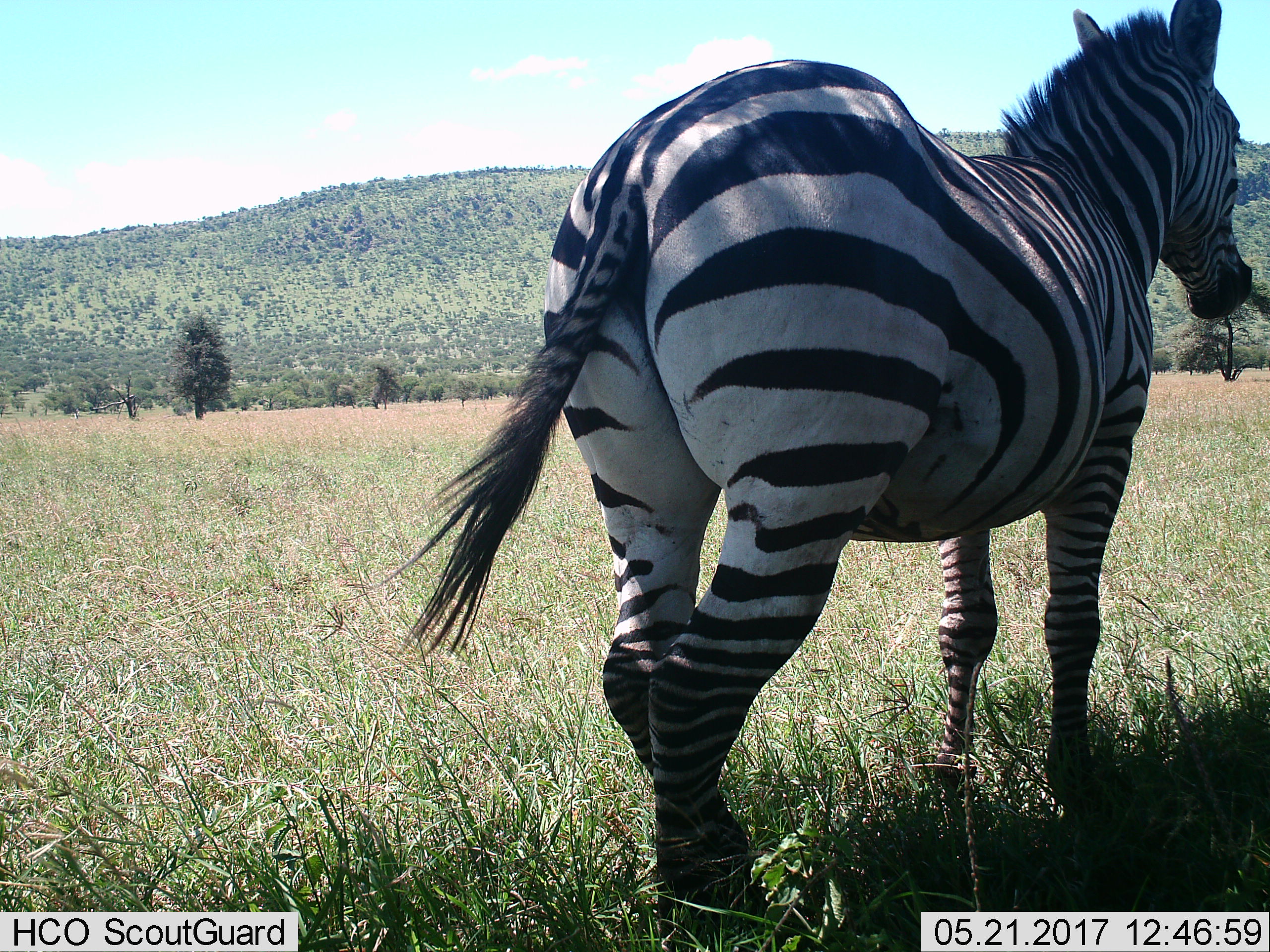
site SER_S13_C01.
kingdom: Animalia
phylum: Chordata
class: Mammalia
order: Perissodactyla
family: Equidae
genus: Equus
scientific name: Equus quagga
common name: plains zebra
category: zebraplains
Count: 1.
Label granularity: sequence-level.